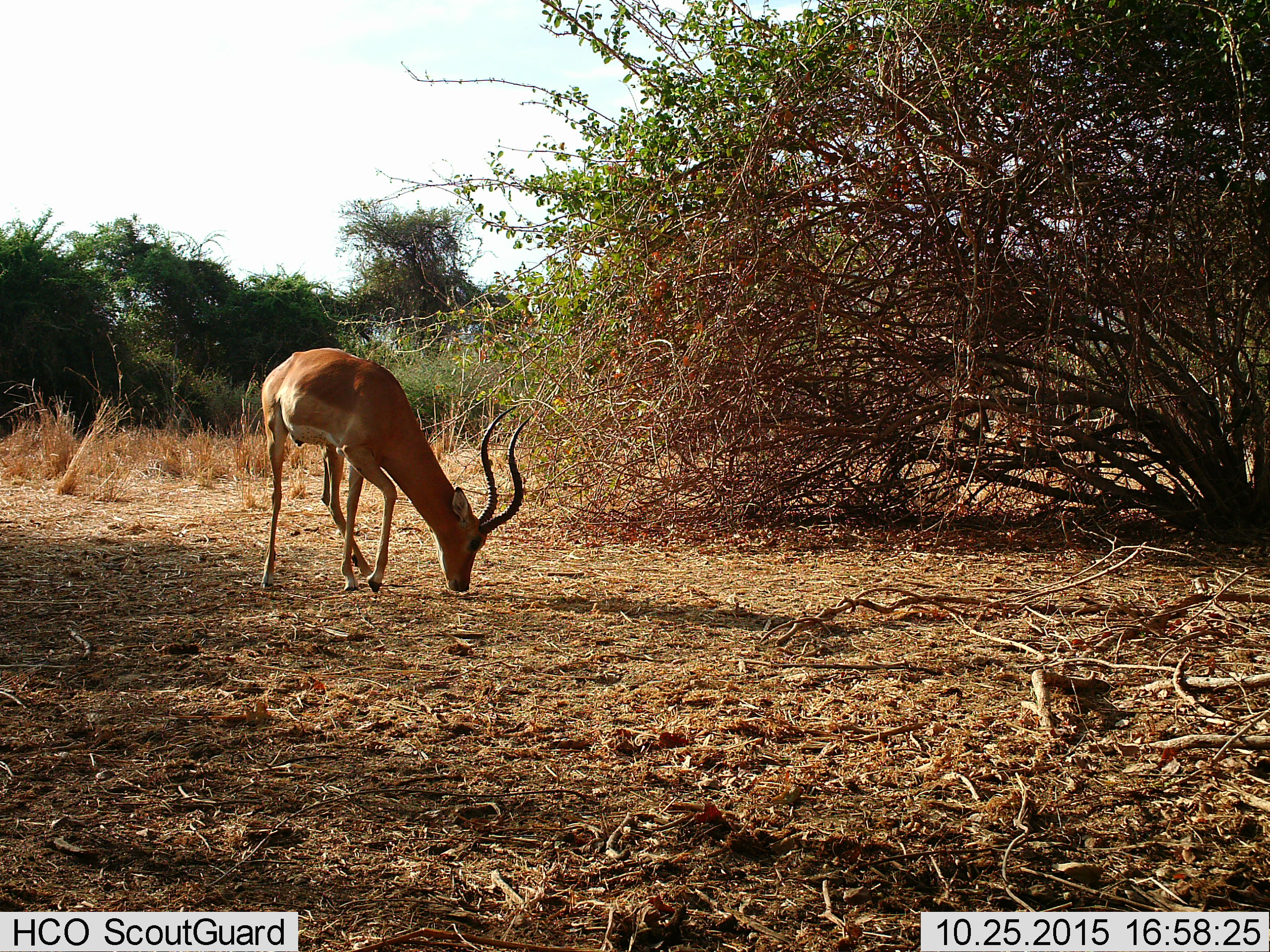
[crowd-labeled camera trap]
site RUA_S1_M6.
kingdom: Animalia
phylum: Chordata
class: Mammalia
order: Artiodactyla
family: Bovidae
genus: Aepyceros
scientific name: Aepyceros melampus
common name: impala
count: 1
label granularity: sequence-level